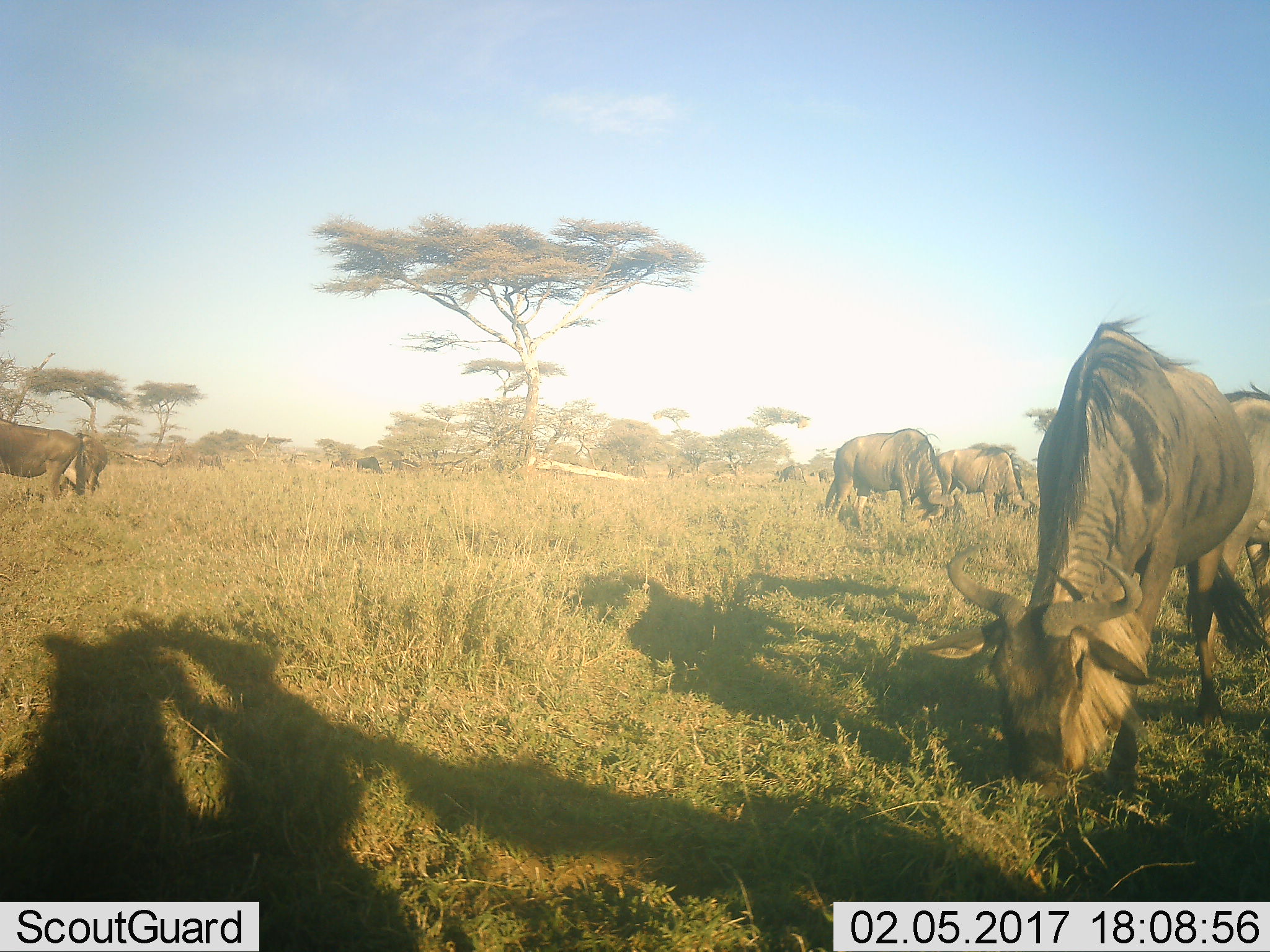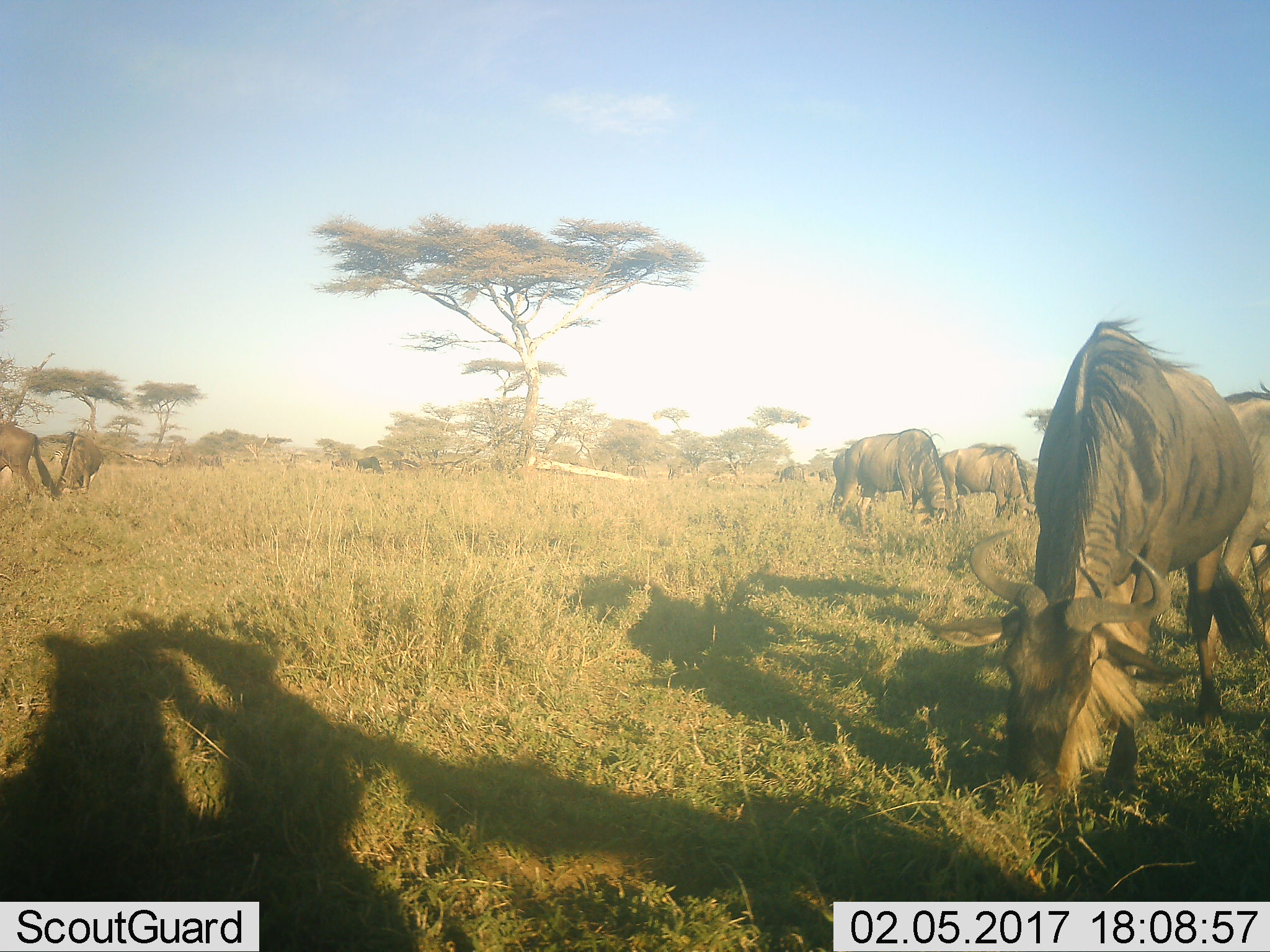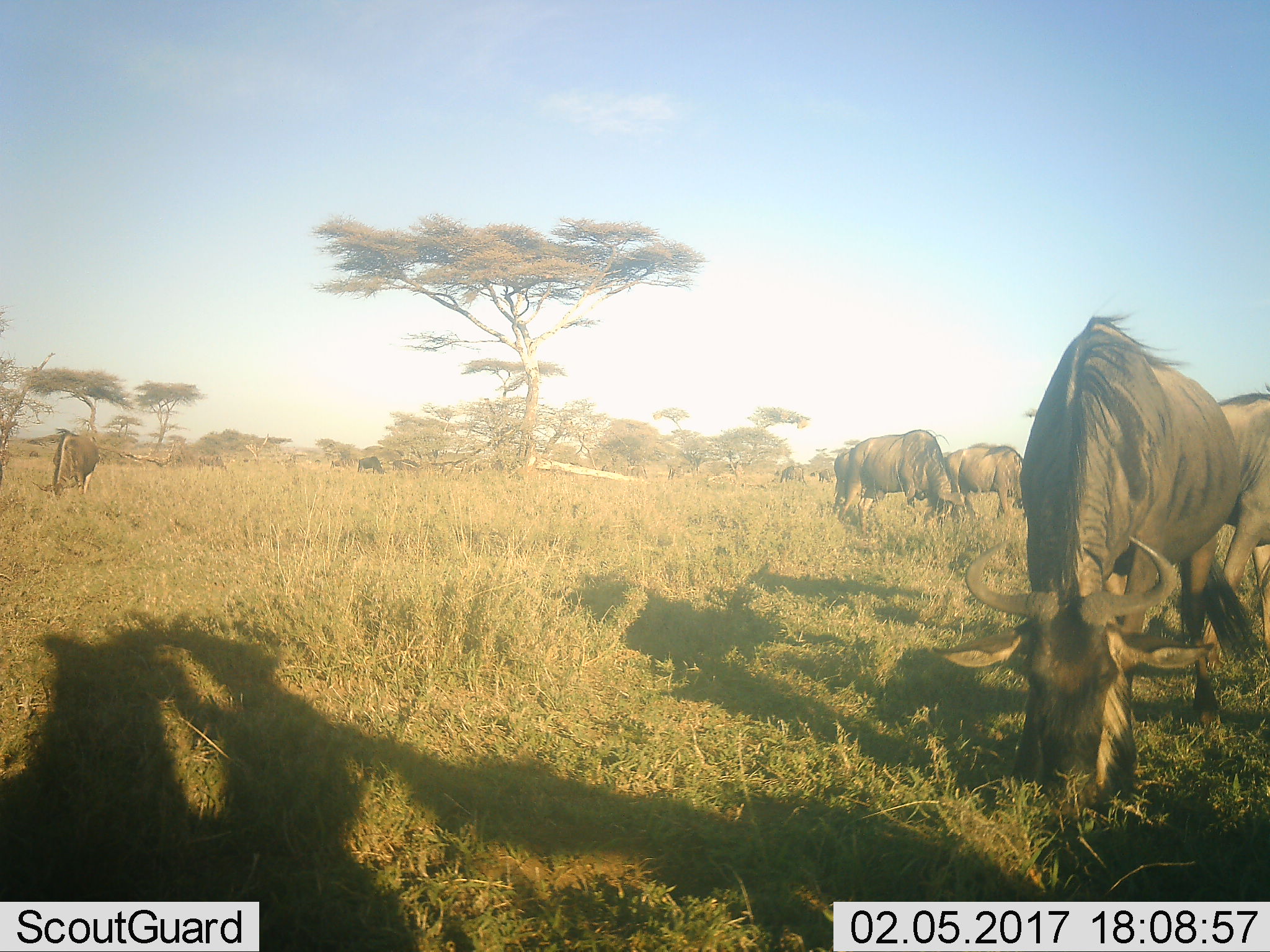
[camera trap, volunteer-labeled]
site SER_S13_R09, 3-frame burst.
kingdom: Animalia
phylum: Chordata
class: Mammalia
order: Artiodactyla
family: Bovidae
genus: Connochaetes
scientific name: Connochaetes taurinus taurinus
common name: blue wildebeest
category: wildebeestblue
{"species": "wildebeestblue (blue wildebeest) (Connochaetes taurinus taurinus)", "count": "11-50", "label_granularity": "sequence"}